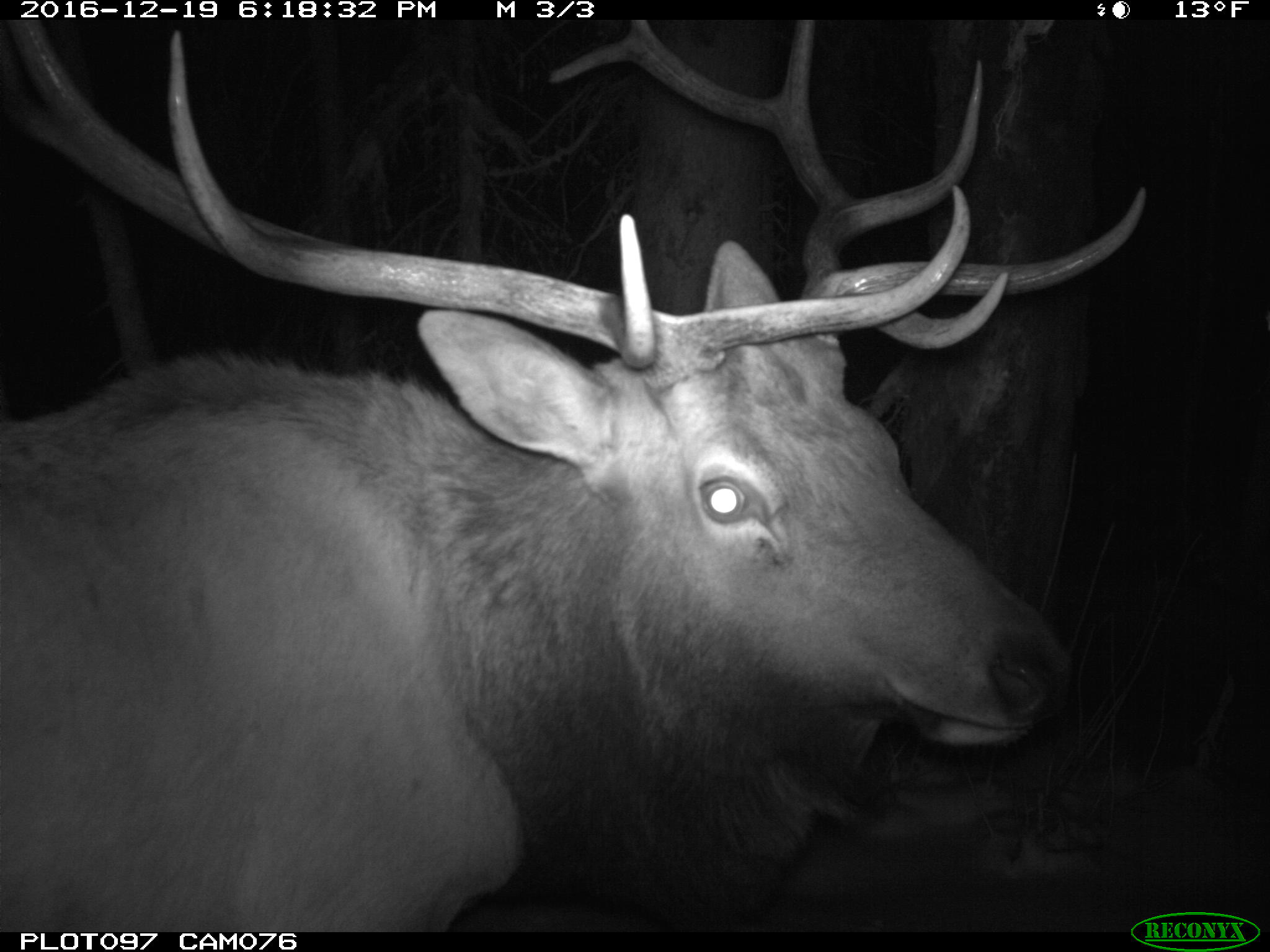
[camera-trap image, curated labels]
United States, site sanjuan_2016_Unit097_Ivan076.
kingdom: Animalia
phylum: Chordata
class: Mammalia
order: Artiodactyla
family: Cervidae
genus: Cervus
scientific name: Cervus elaphus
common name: red deer